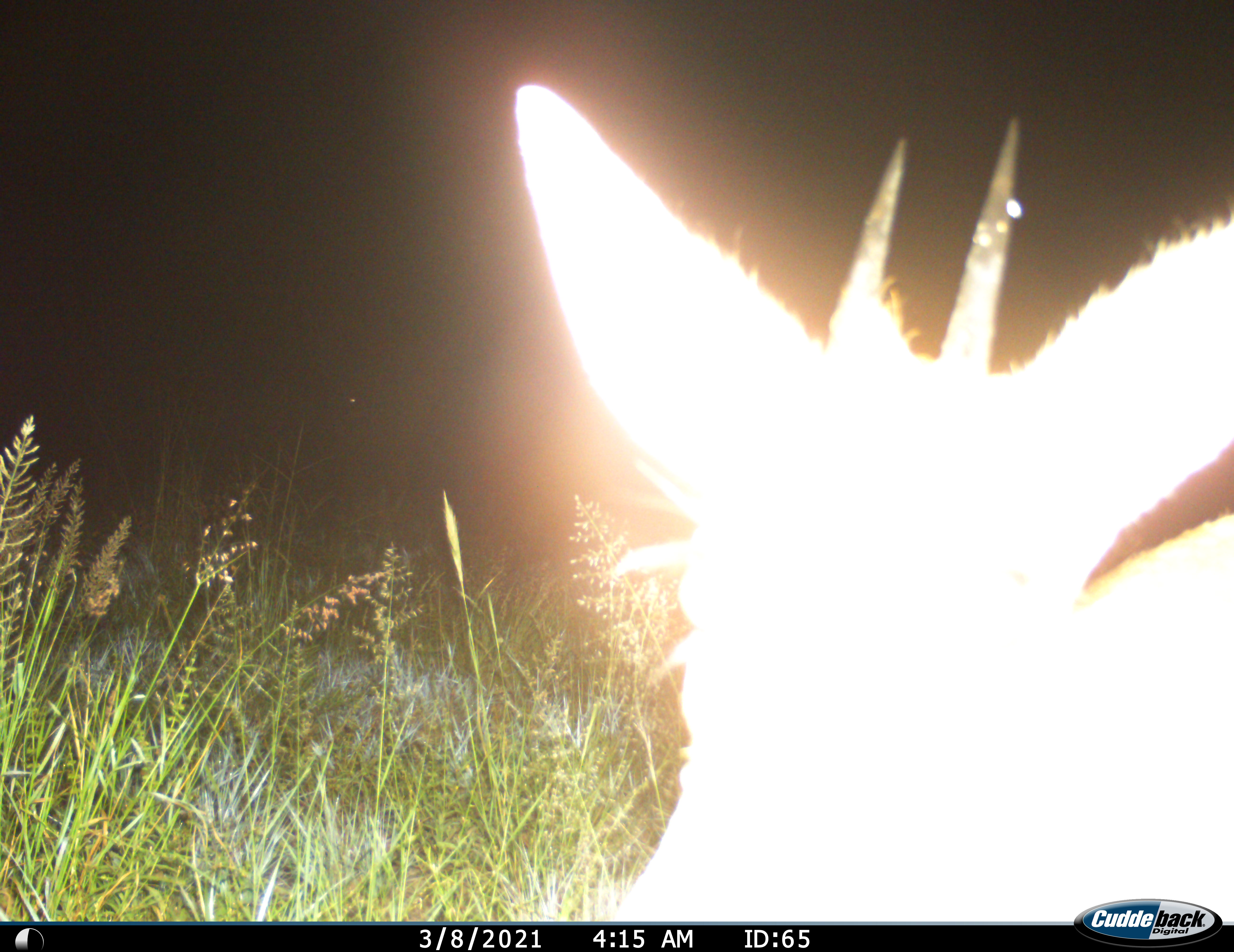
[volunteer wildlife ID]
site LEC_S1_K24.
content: unidentified animal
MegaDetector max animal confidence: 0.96